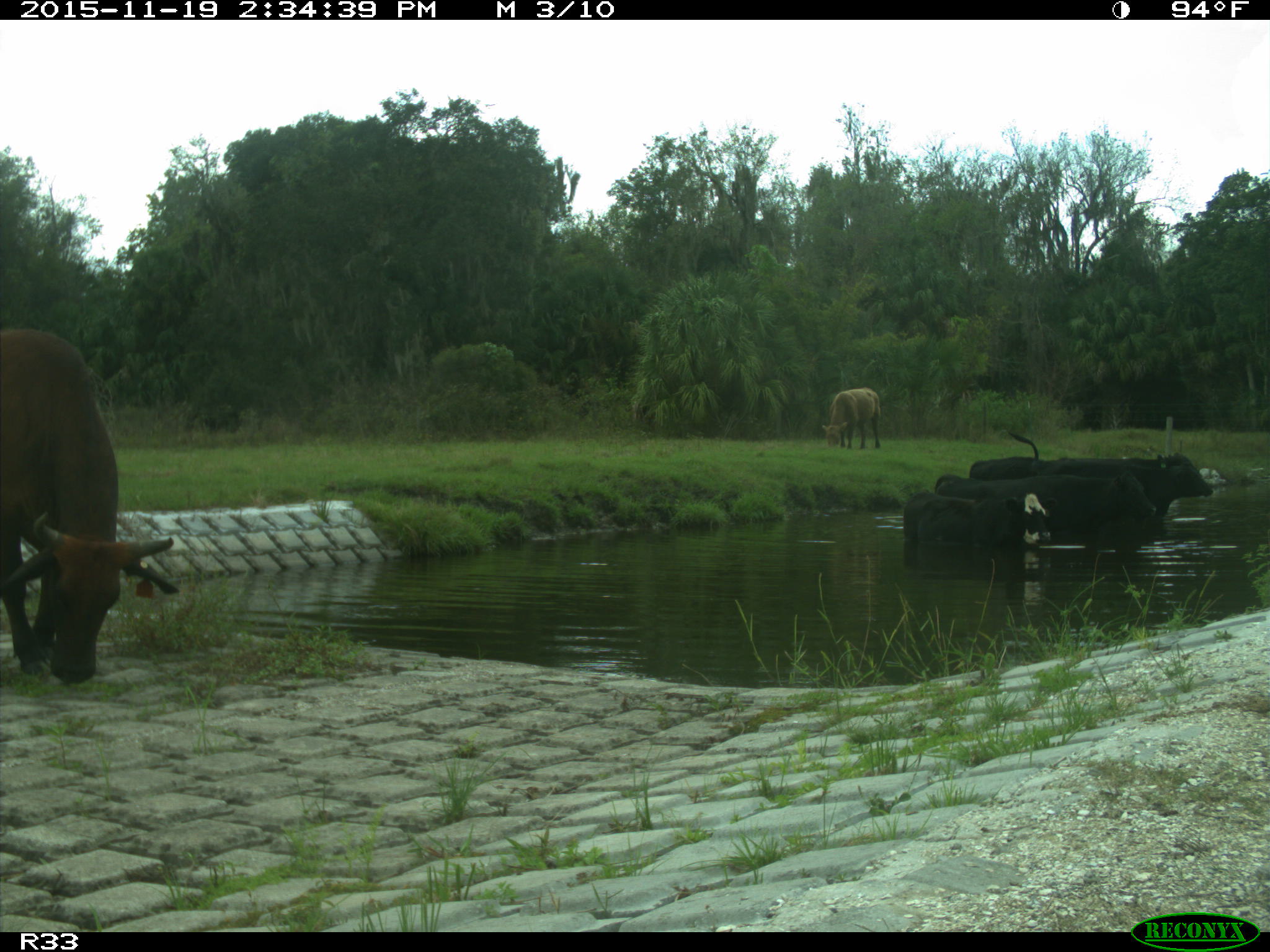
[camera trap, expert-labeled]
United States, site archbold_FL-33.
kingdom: Animalia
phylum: Chordata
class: Mammalia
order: Artiodactyla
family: Bovidae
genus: Bos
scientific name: Bos taurus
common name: domestic cow